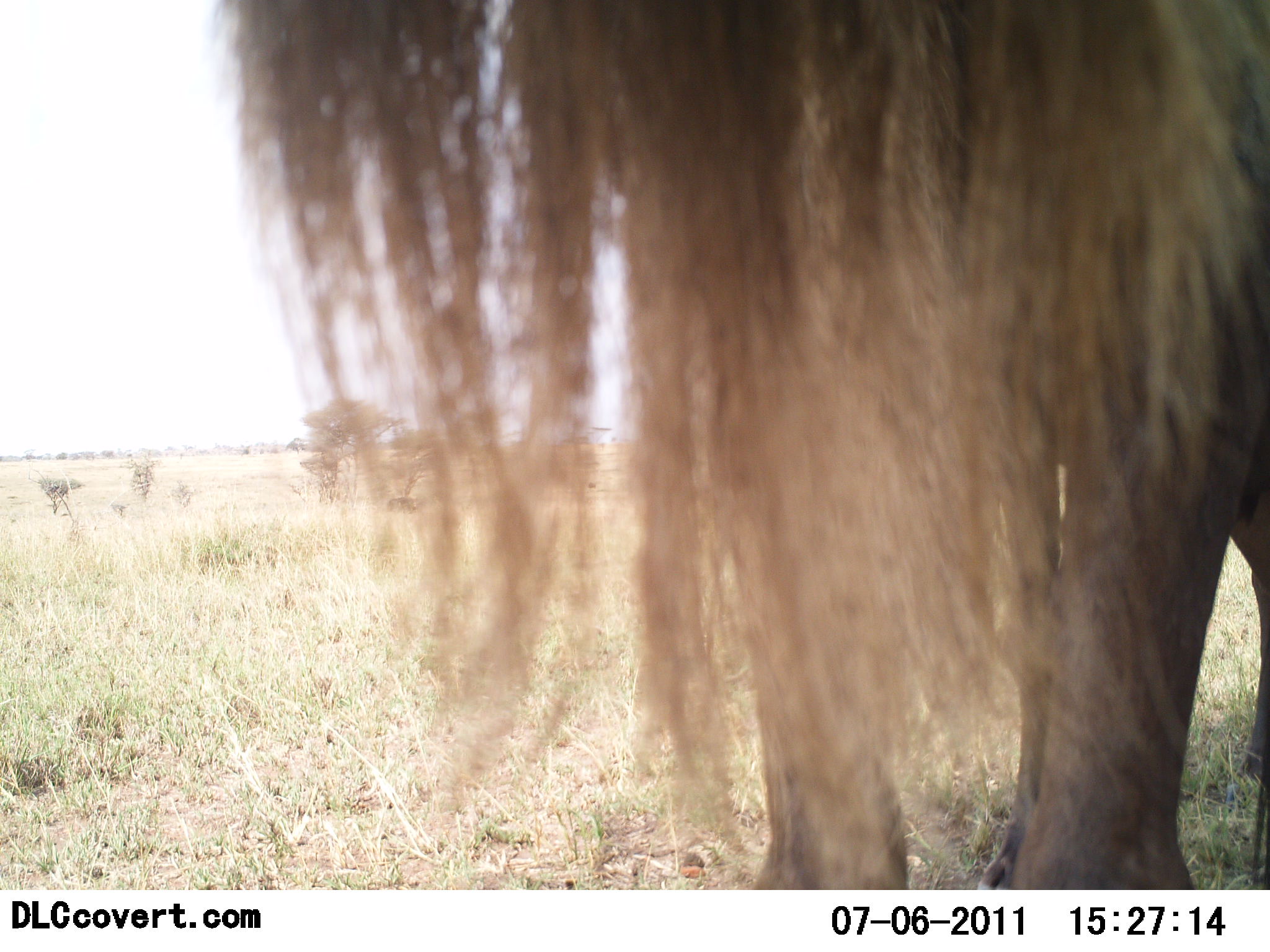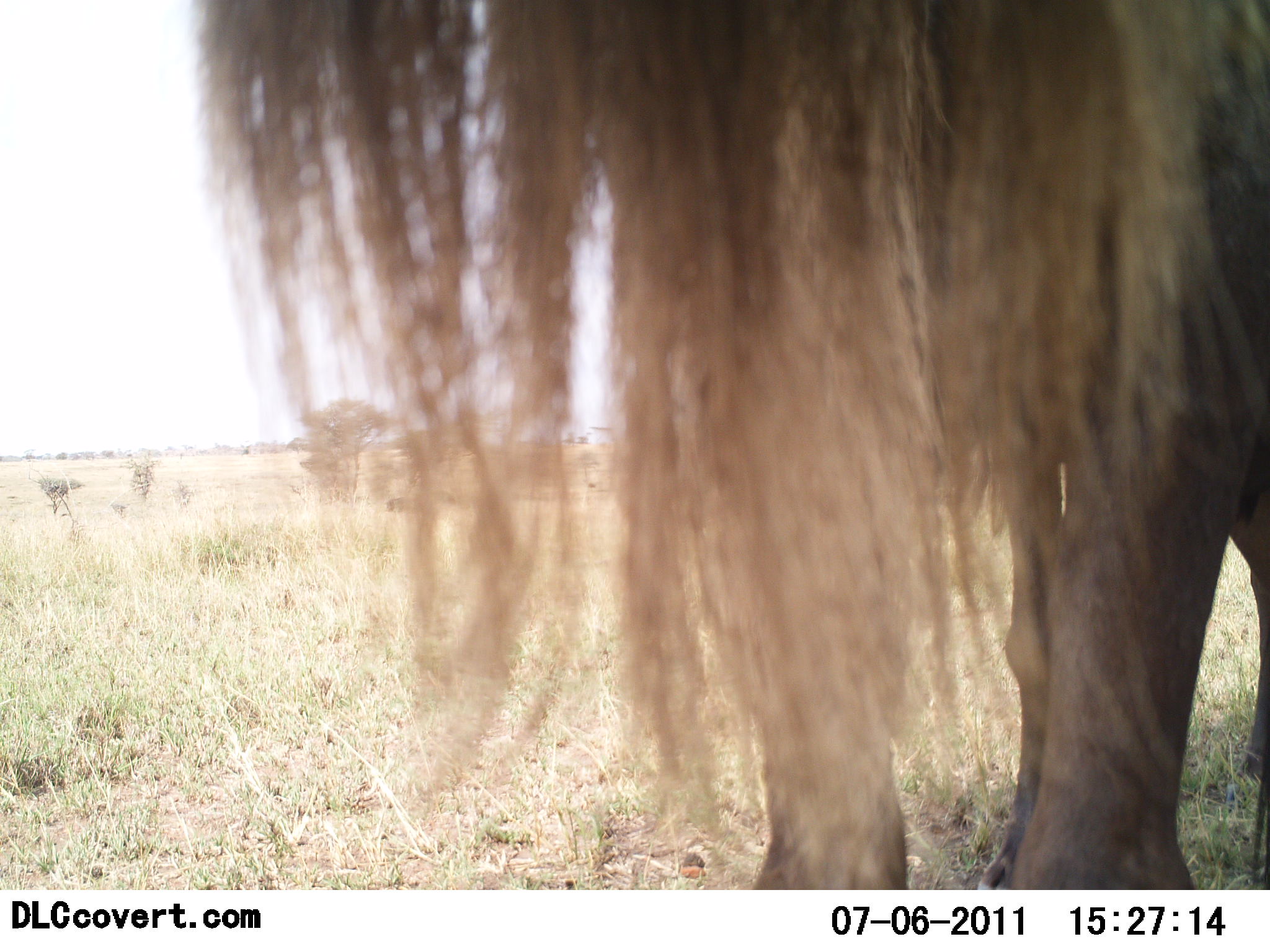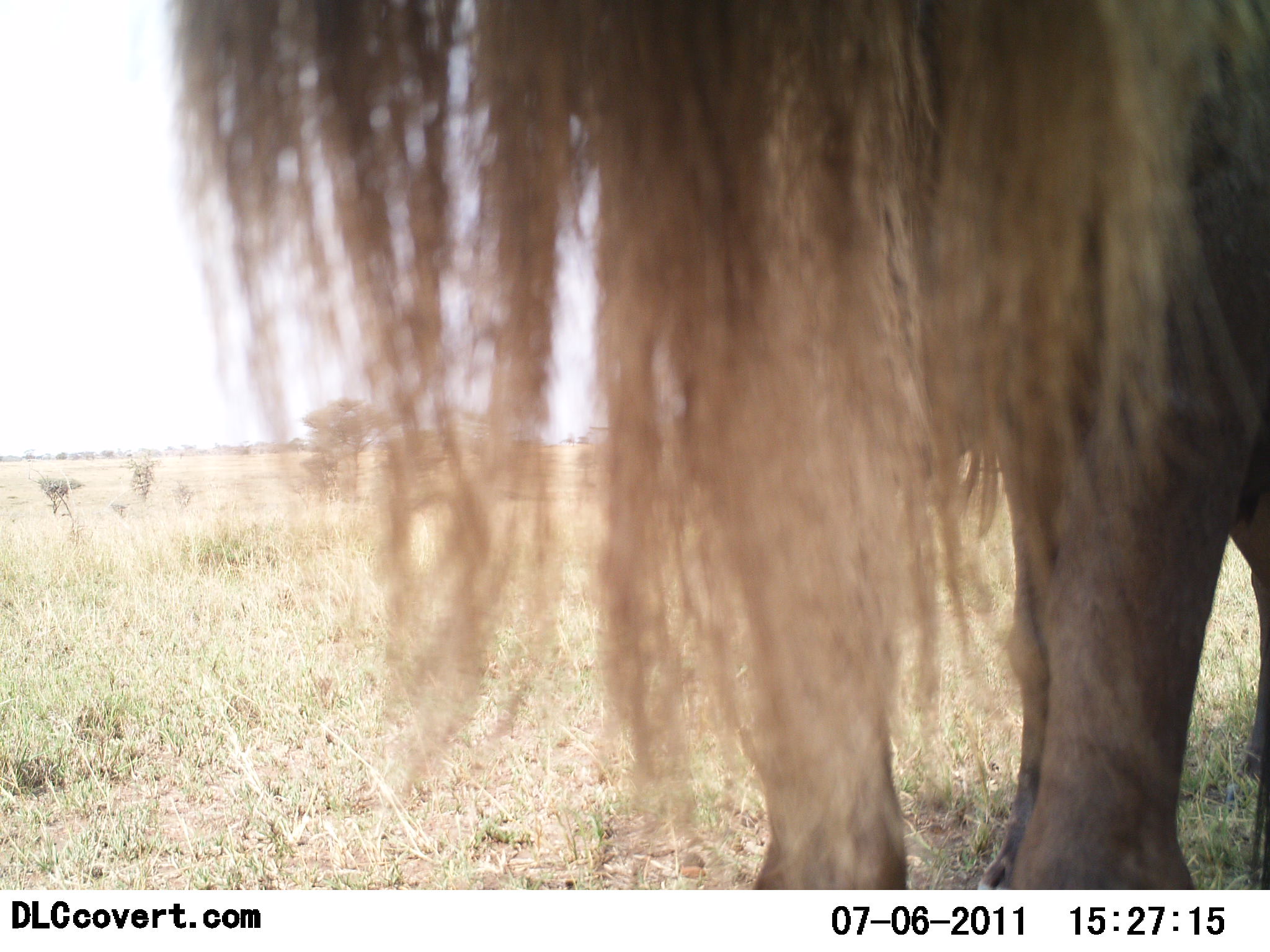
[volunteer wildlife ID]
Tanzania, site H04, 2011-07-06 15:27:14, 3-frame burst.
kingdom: Animalia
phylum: Chordata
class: Mammalia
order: Artiodactyla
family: Bovidae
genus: Connochaetes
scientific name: Connochaetes taurinus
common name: blue wildebeest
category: wildebeest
Wildebeest (blue wildebeest) (Connochaetes taurinus), count 1. Behavior (volunteer vote fractions): standing 100%, resting 0%, moving 0%, interacting 0%. Young present (vote fraction): 0%. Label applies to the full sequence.